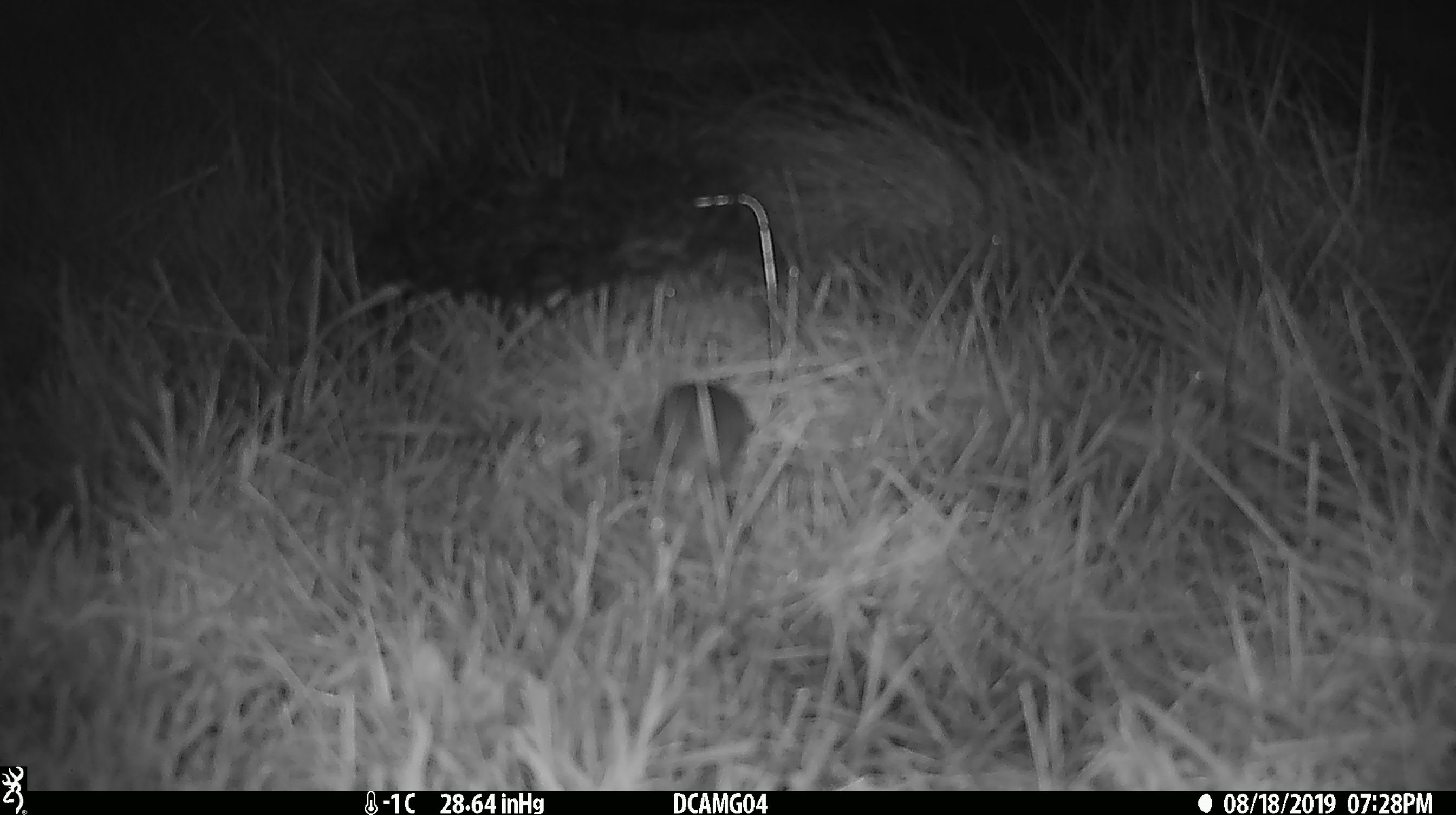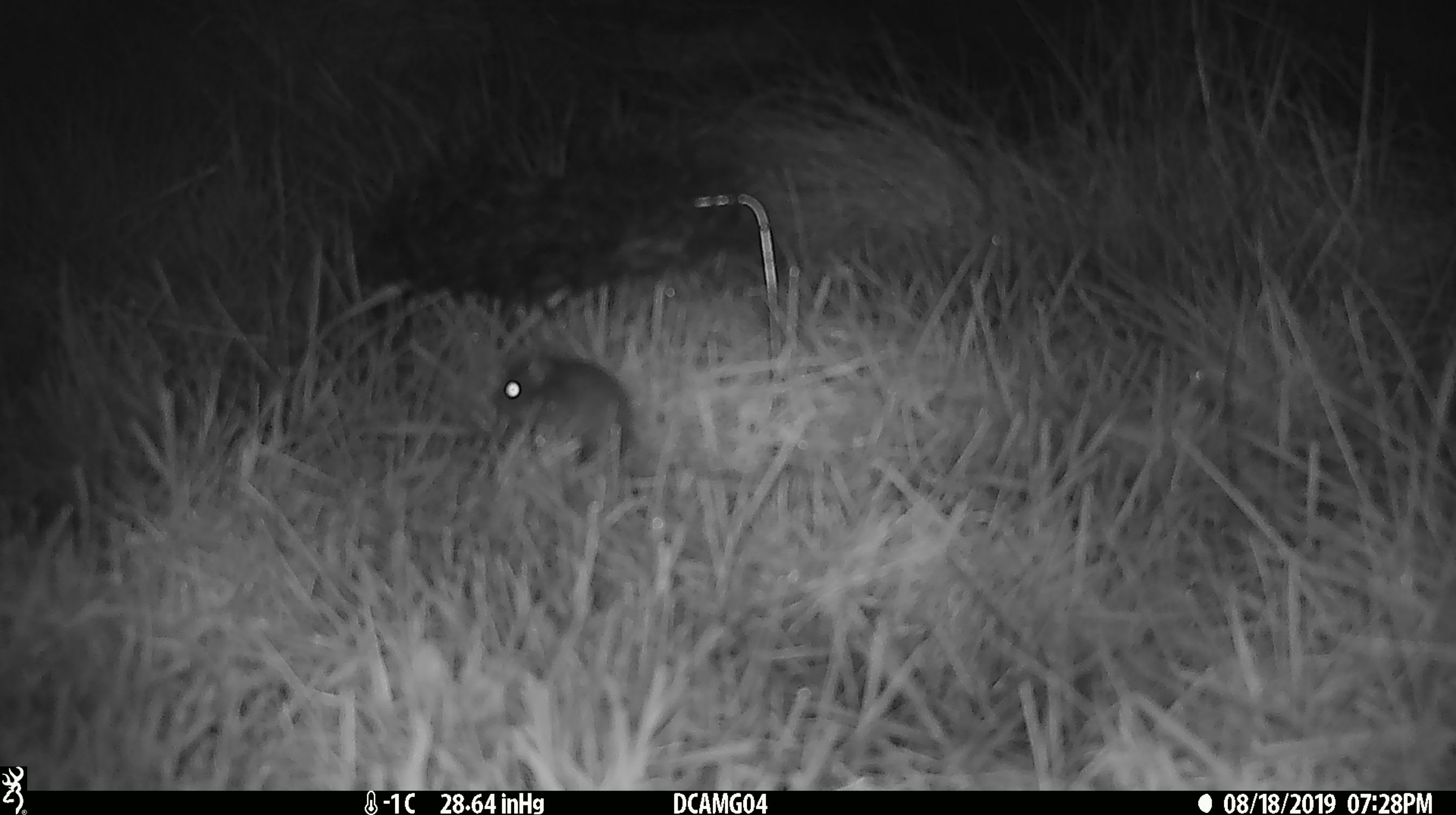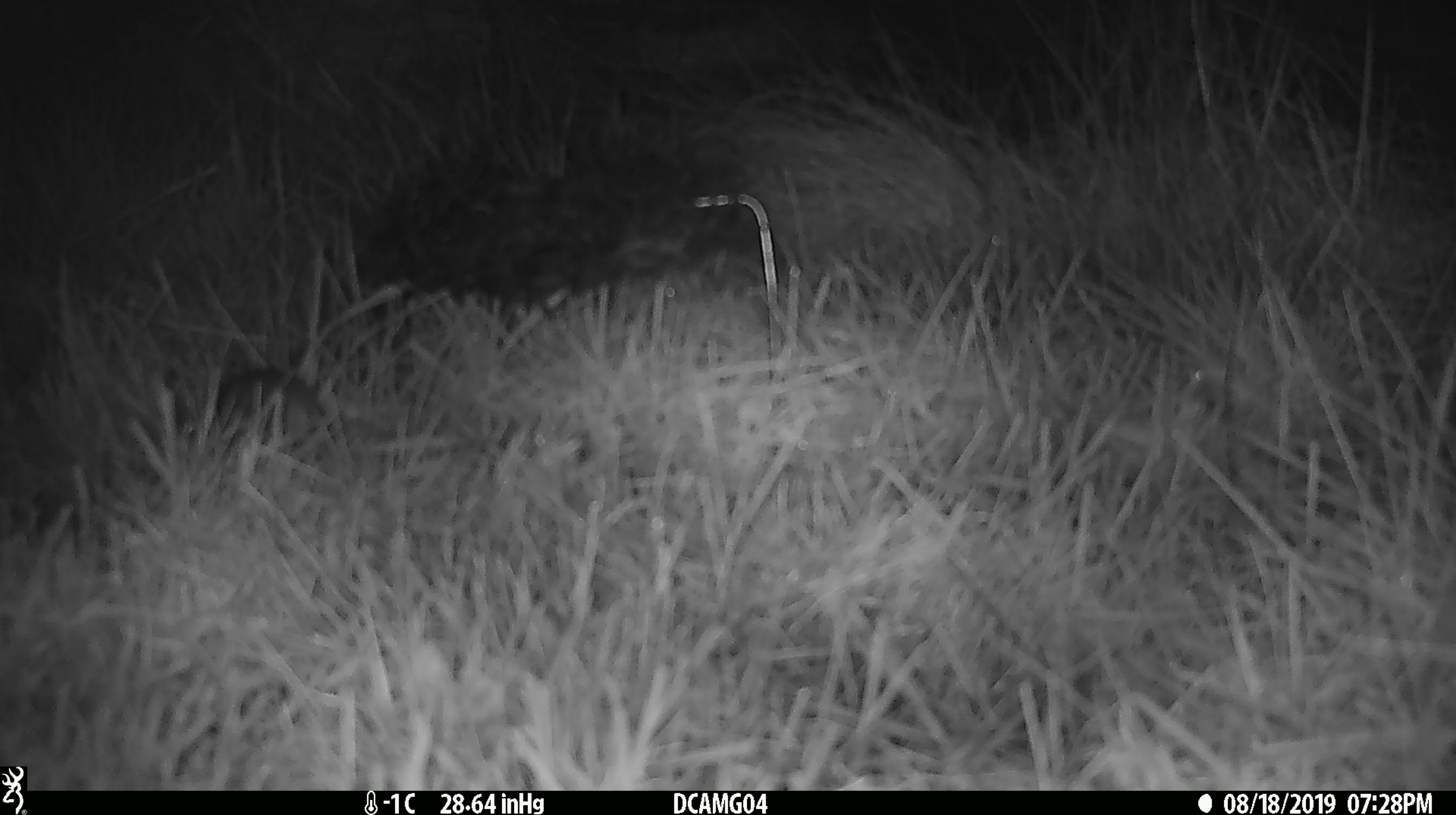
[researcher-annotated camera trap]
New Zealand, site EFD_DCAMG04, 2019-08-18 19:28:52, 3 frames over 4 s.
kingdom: Animalia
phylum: Chordata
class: Mammalia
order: Rodentia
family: Muridae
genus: Mus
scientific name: Mus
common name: mouse